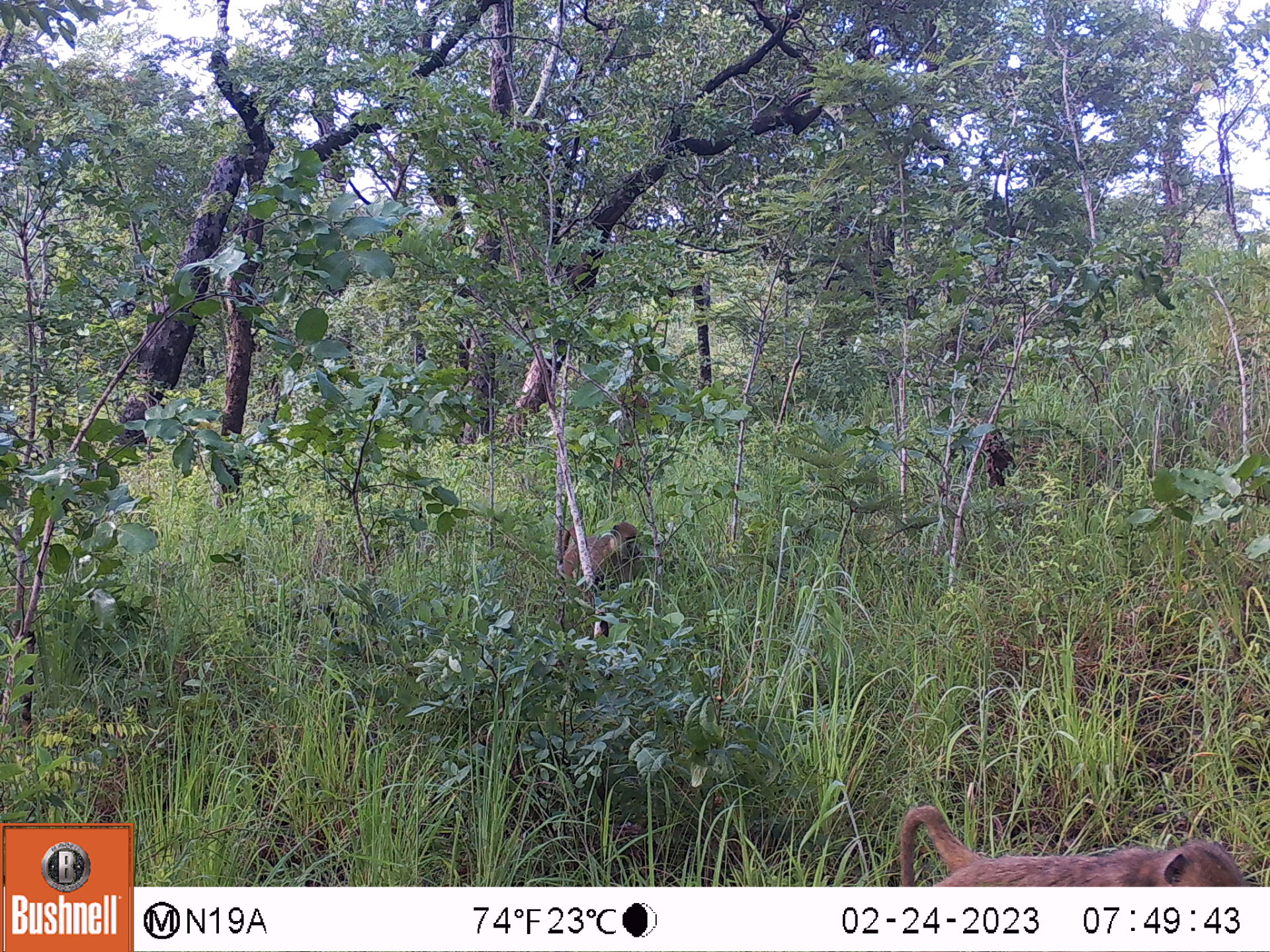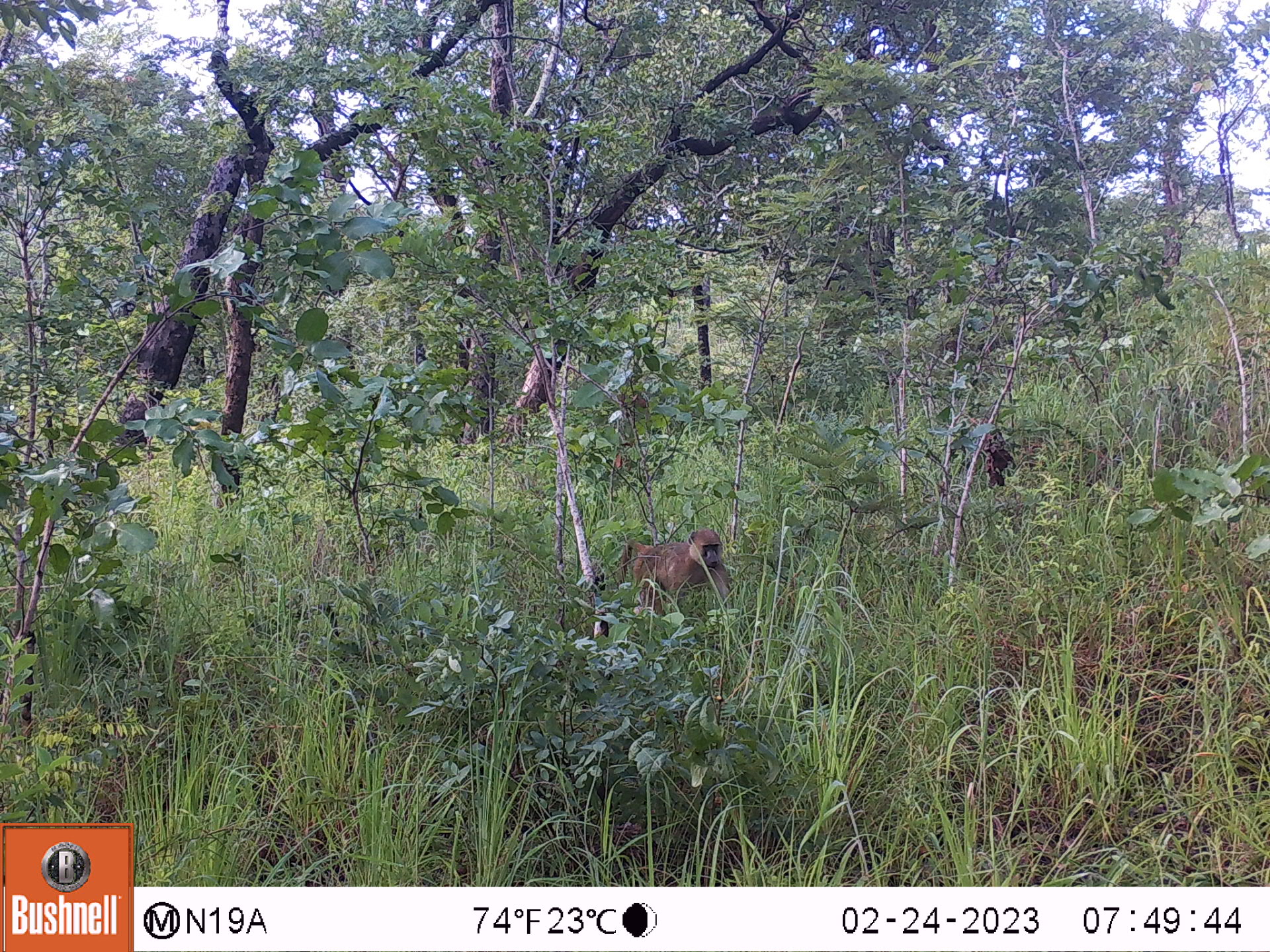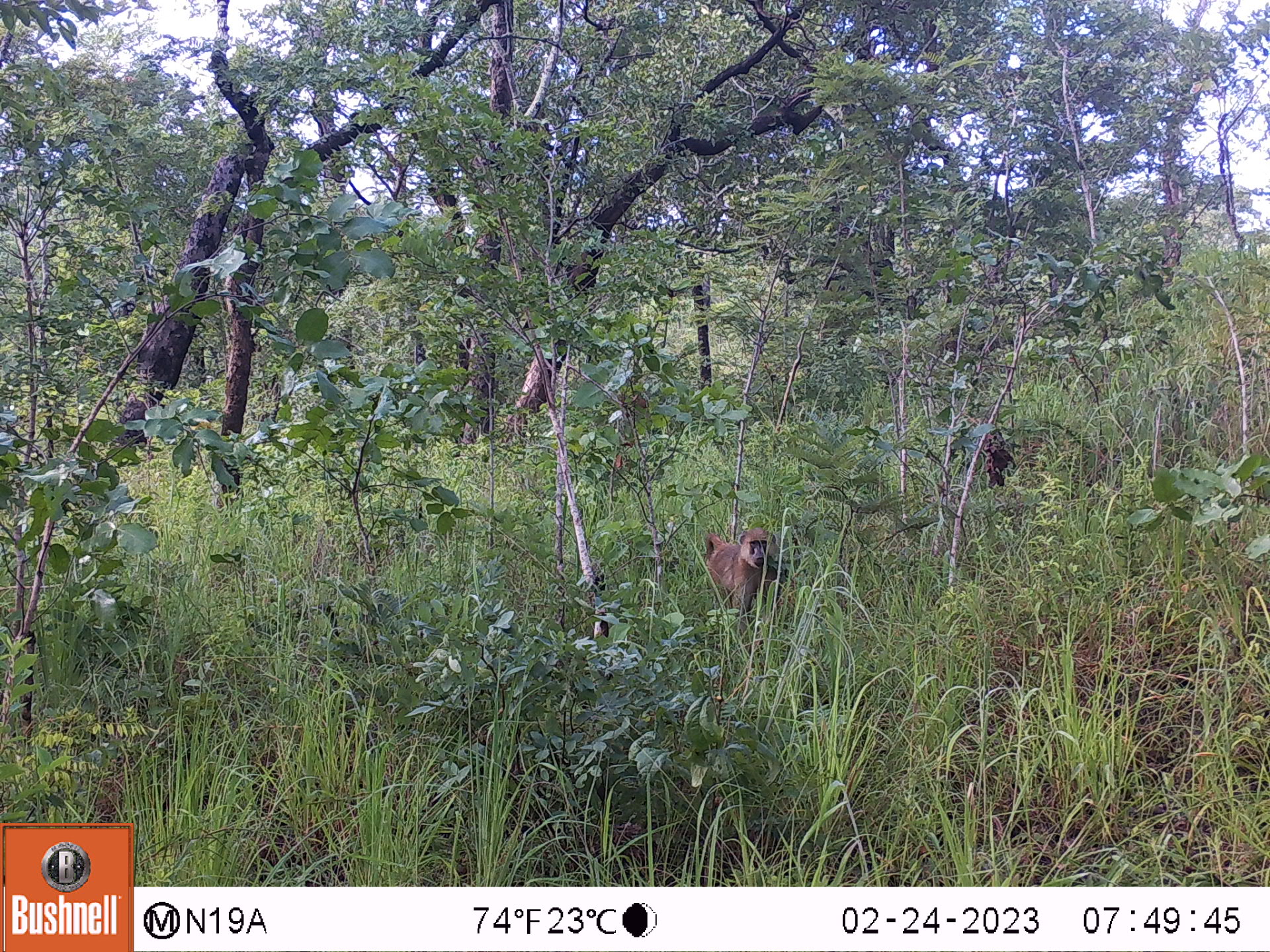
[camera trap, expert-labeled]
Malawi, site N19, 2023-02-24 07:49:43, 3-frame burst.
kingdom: Animalia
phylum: Chordata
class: Mammalia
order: Primates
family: Cercopithecidae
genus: Papio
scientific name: Papio cynocephalus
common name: yellow baboon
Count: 2.